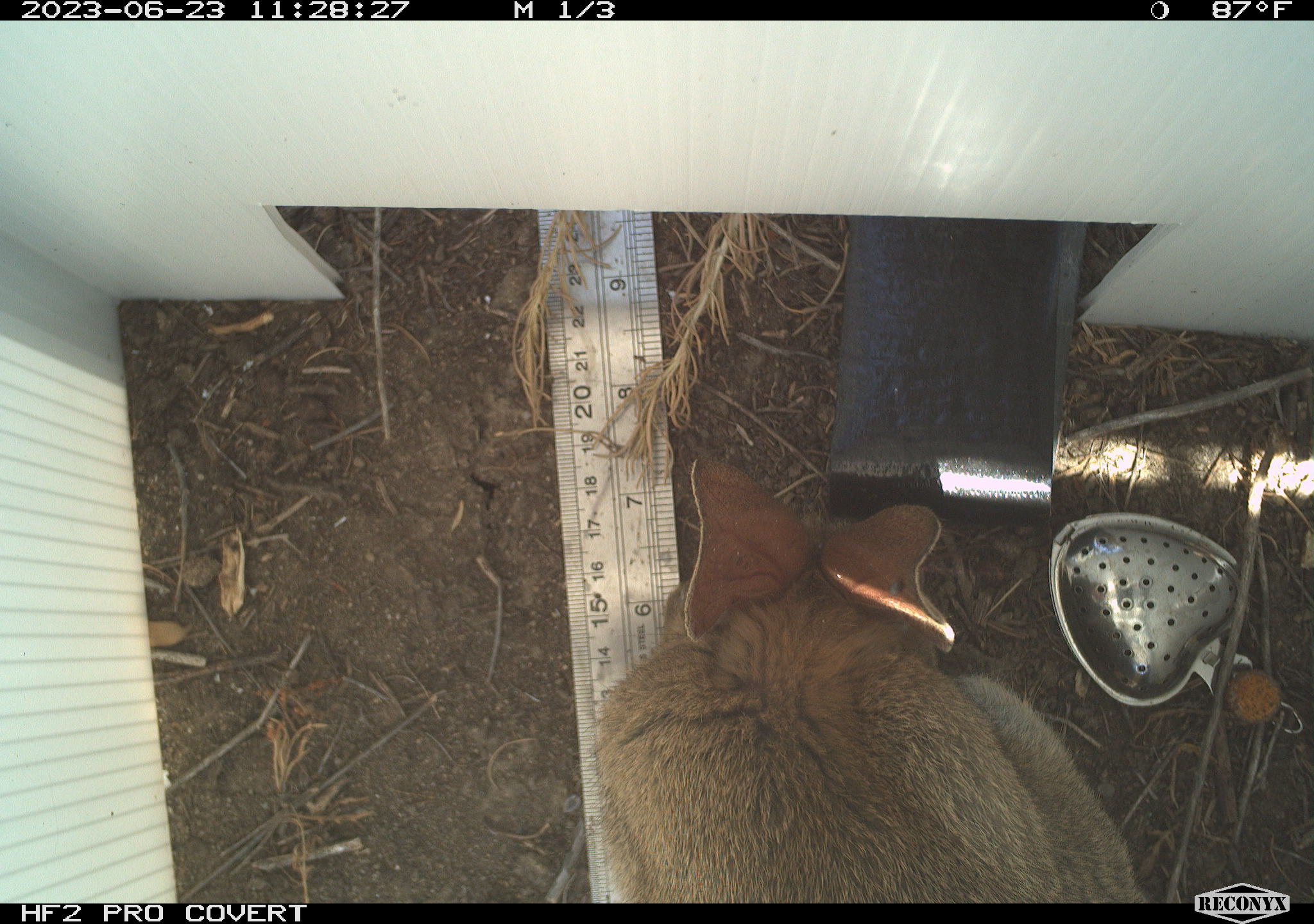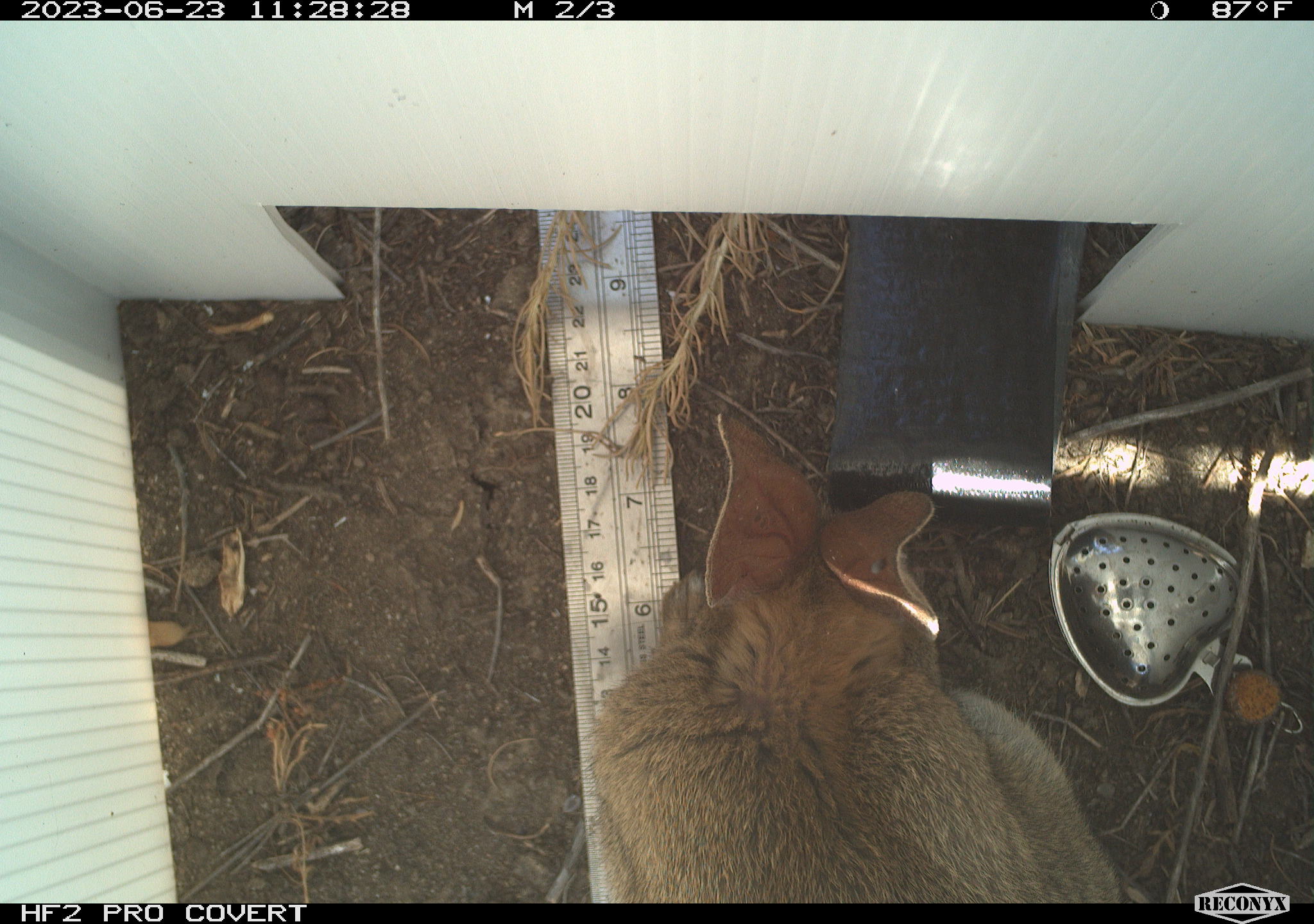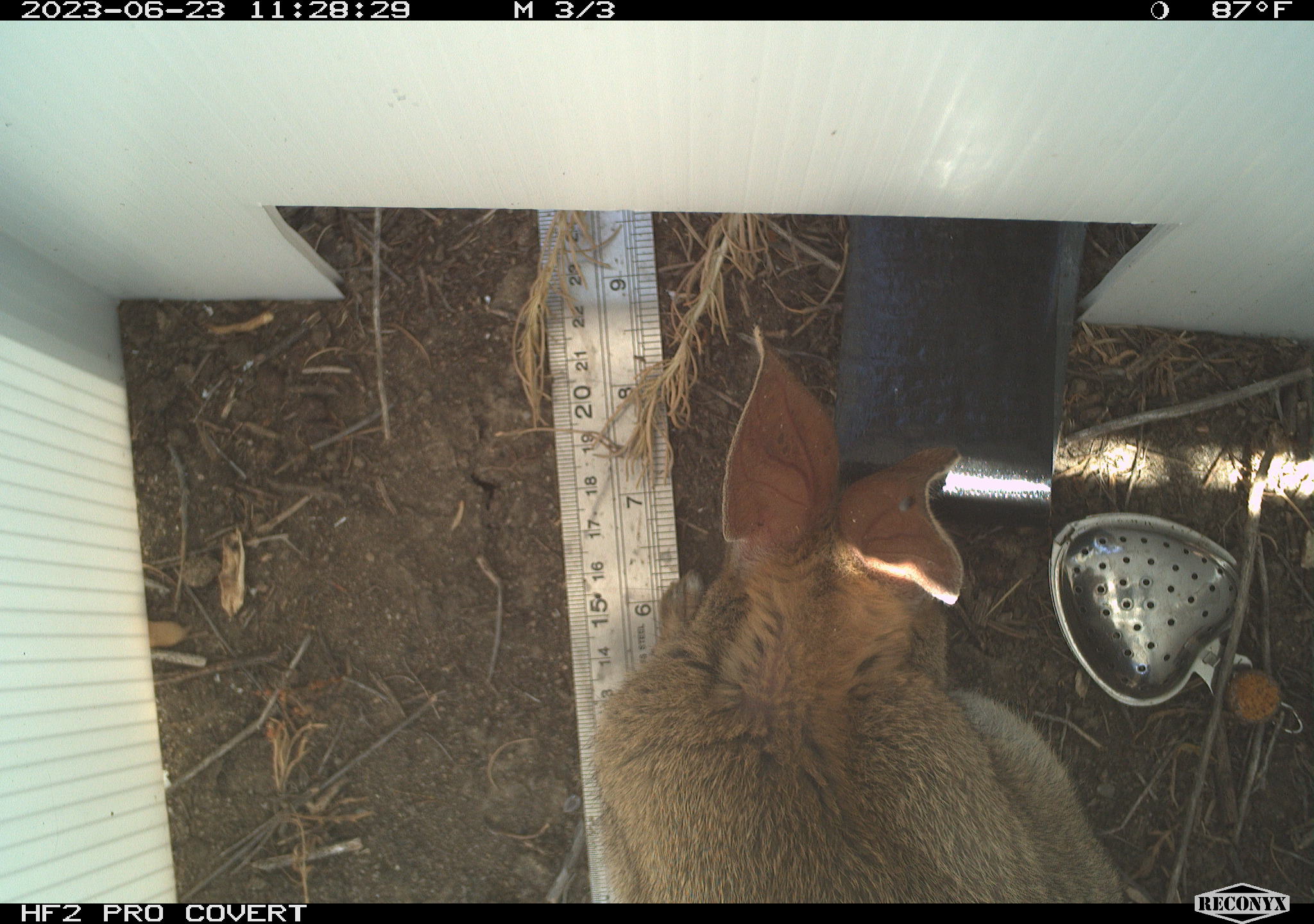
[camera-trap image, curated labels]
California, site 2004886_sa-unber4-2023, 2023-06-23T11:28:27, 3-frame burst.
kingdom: Animalia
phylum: Chordata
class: Mammalia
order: Lagomorpha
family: Leporidae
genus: Sylvilagus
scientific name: Sylvilagus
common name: cottontail rabbits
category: sylvilagus species